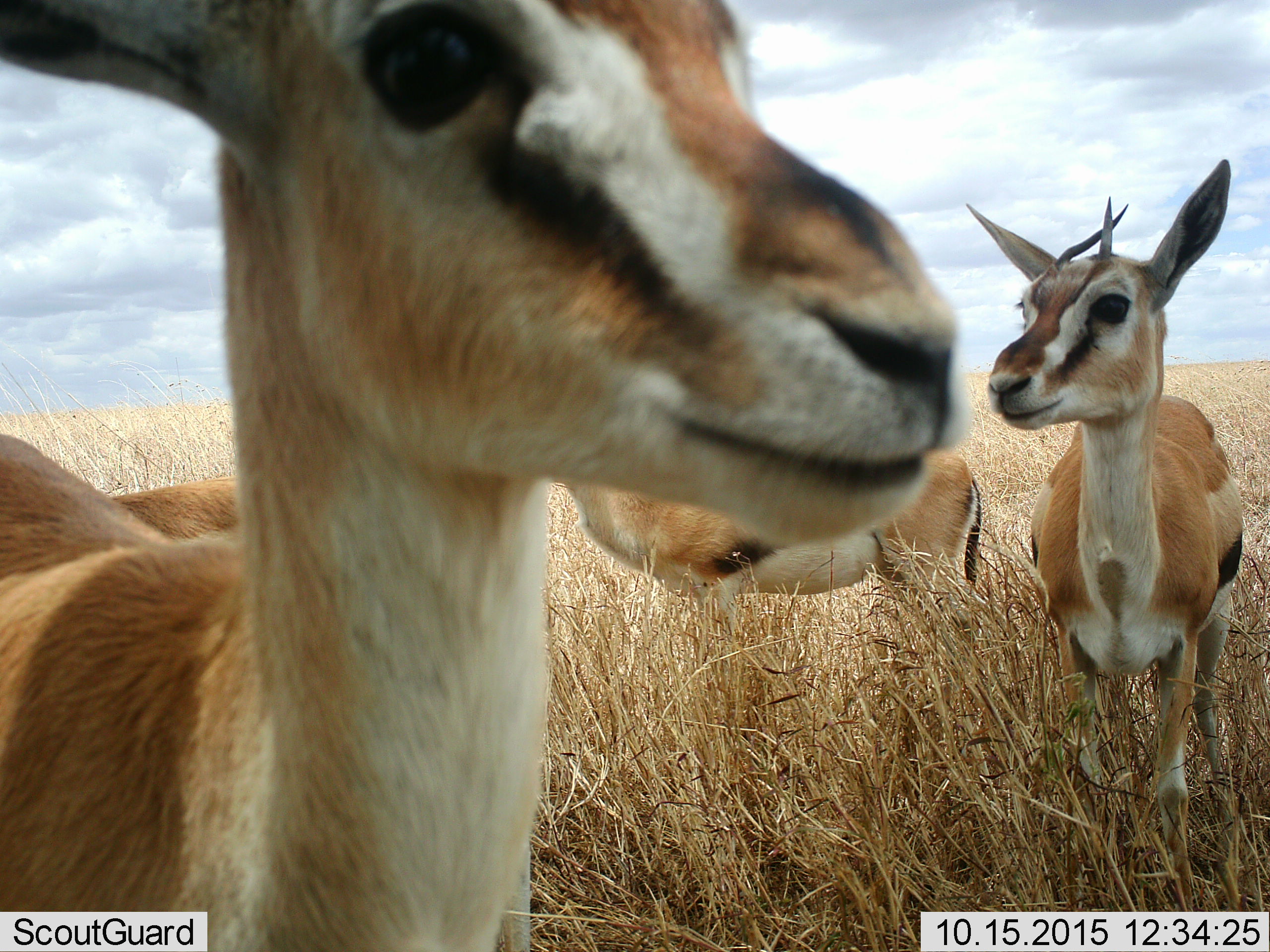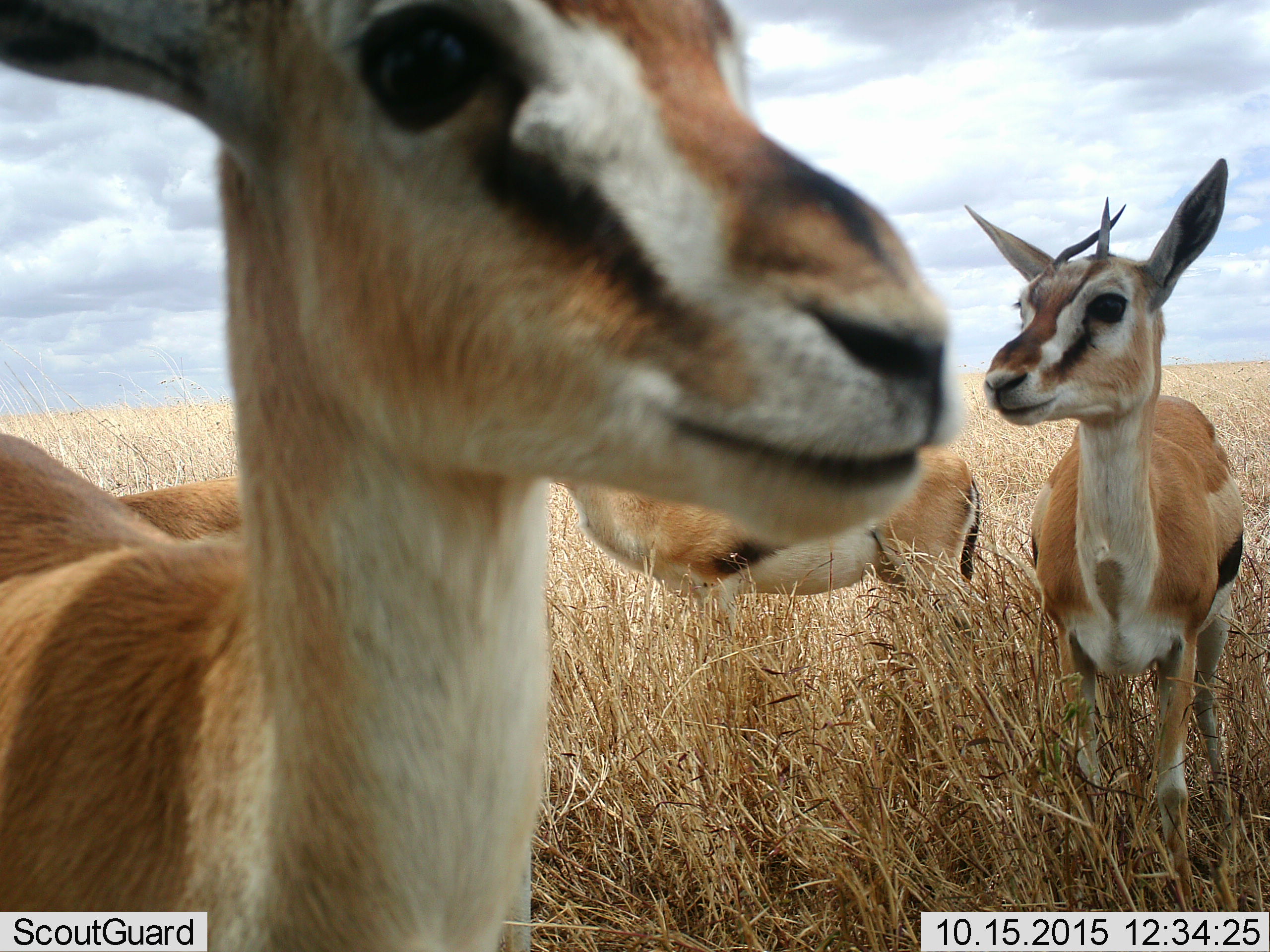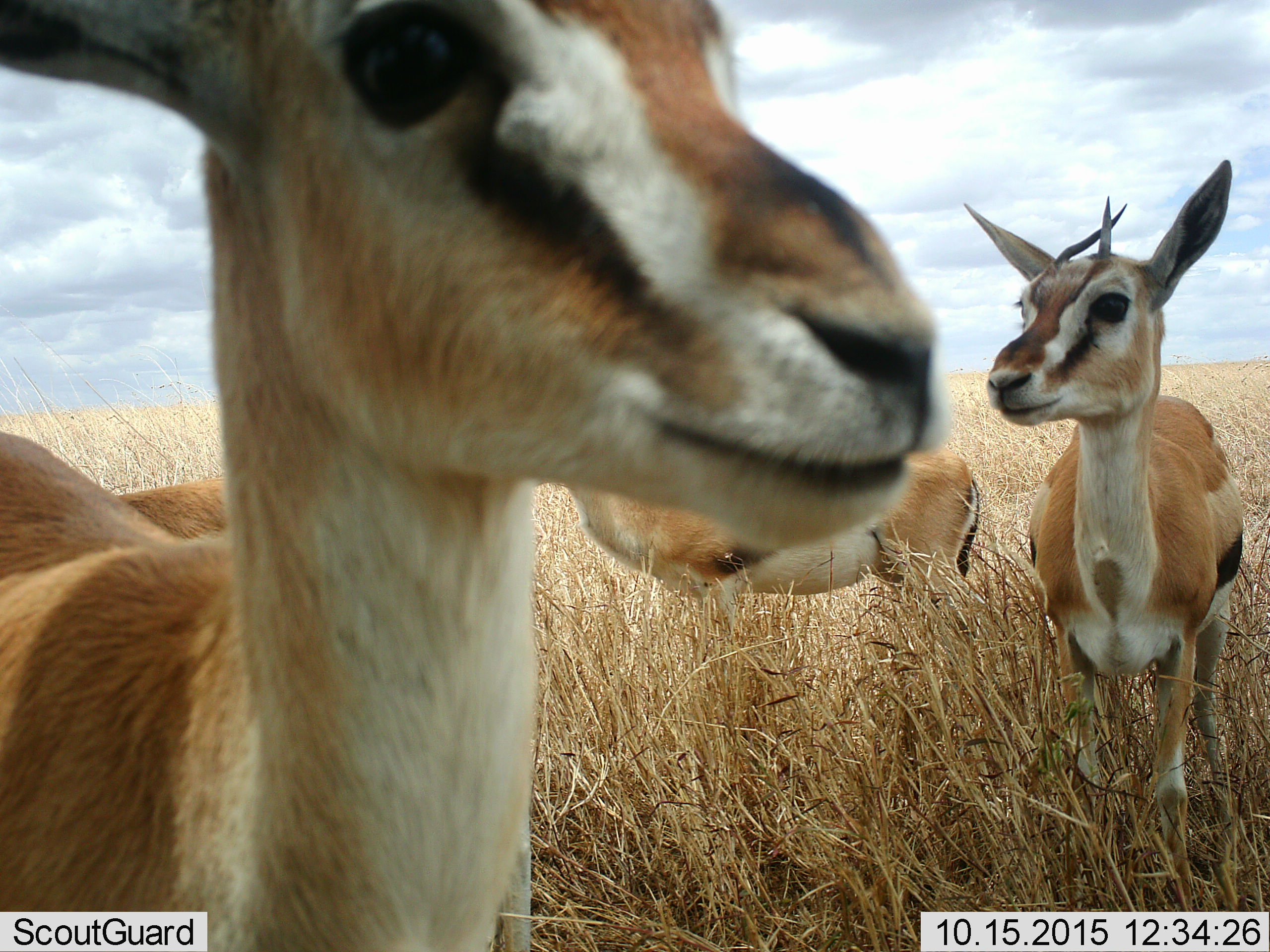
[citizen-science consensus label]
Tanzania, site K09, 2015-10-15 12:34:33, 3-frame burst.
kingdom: Animalia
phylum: Chordata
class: Mammalia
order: Artiodactyla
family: Bovidae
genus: Eudorcas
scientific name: Eudorcas thomsonii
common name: thomson's gazelle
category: gazellethomsons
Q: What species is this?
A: Gazellethomsons (thomson's gazelle) (Eudorcas thomsonii).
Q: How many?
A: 4.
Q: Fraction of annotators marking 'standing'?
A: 100%.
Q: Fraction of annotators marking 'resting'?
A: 0%.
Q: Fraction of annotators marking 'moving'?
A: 0%.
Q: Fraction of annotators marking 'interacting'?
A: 10%.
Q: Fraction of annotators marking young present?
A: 0%.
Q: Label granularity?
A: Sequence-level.